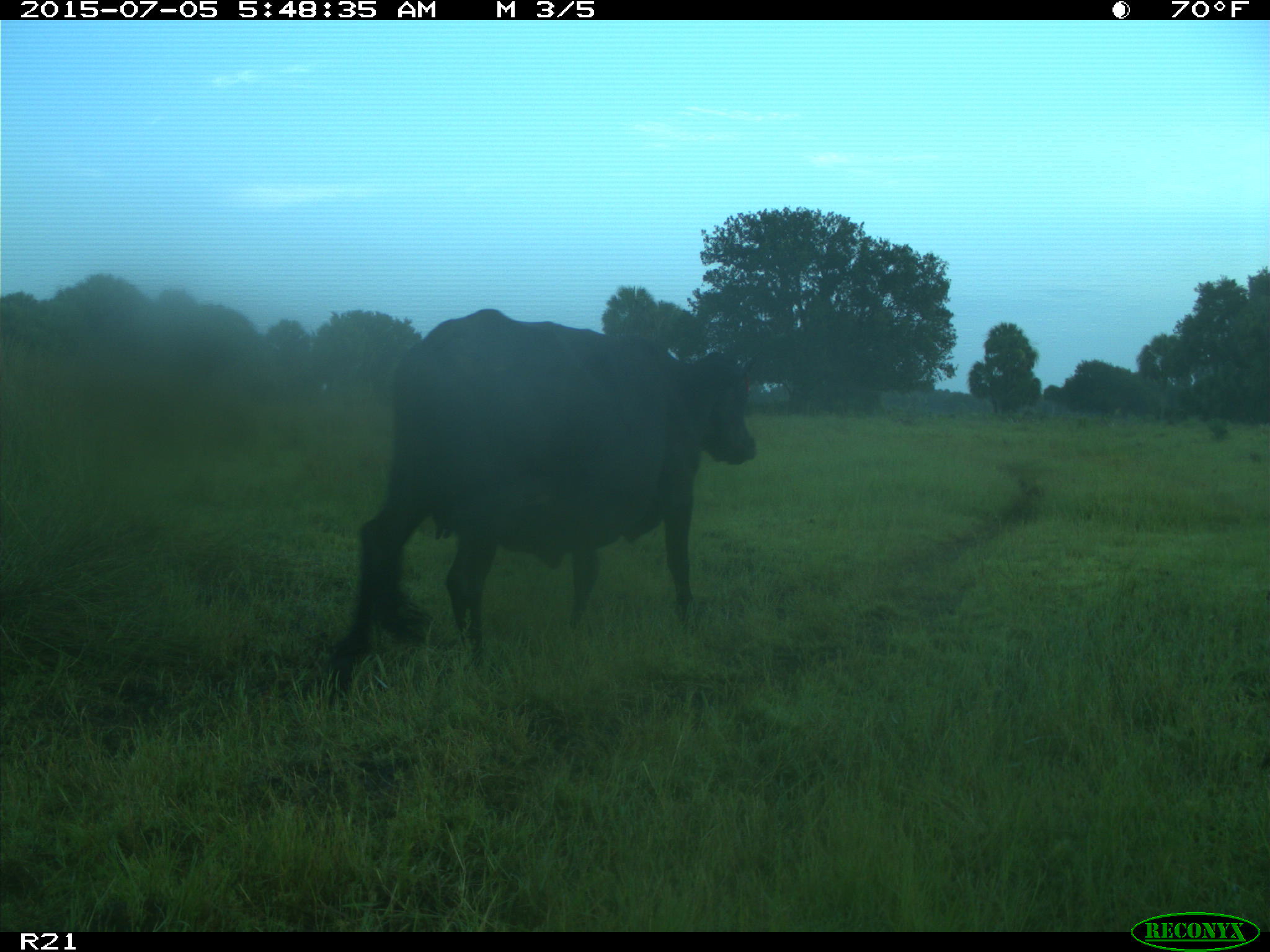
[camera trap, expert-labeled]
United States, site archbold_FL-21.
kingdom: Animalia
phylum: Chordata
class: Mammalia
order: Artiodactyla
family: Bovidae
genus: Bos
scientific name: Bos taurus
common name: domestic cow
Bos taurus (domestic cow).